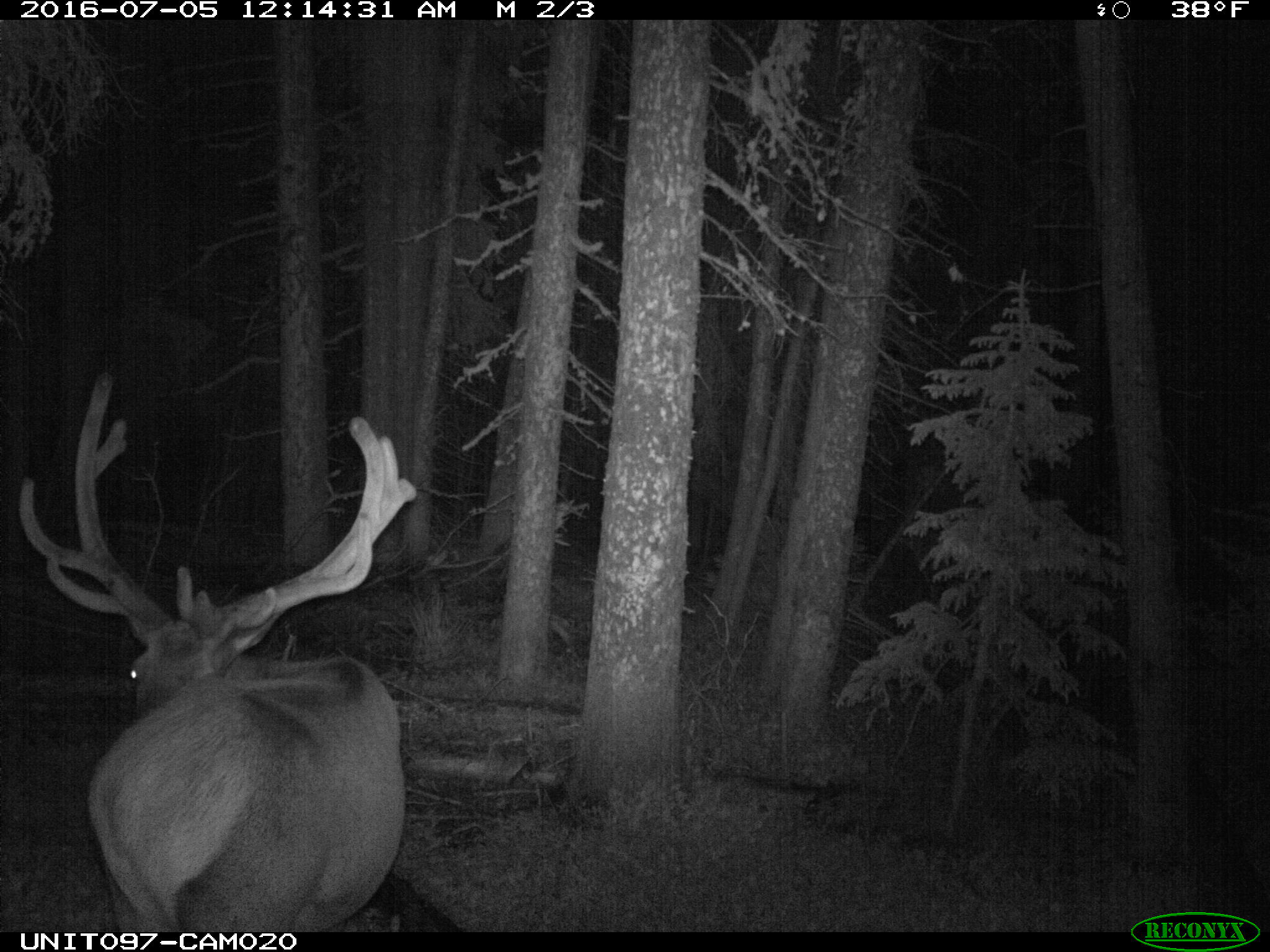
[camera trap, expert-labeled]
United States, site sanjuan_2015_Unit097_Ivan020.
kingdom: Animalia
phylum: Chordata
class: Mammalia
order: Artiodactyla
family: Cervidae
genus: Cervus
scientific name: Cervus elaphus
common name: red deer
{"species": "Cervus elaphus (red deer)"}